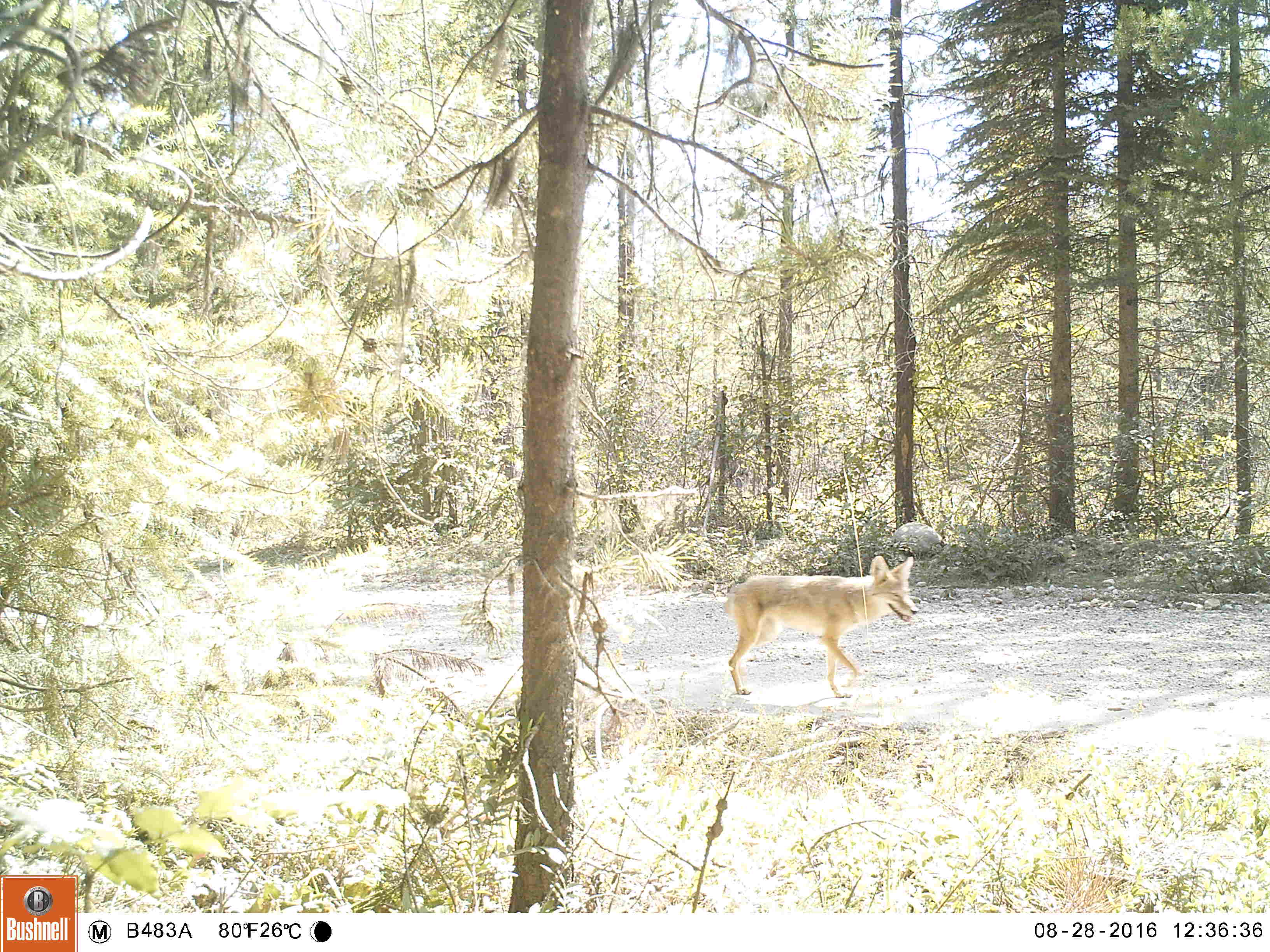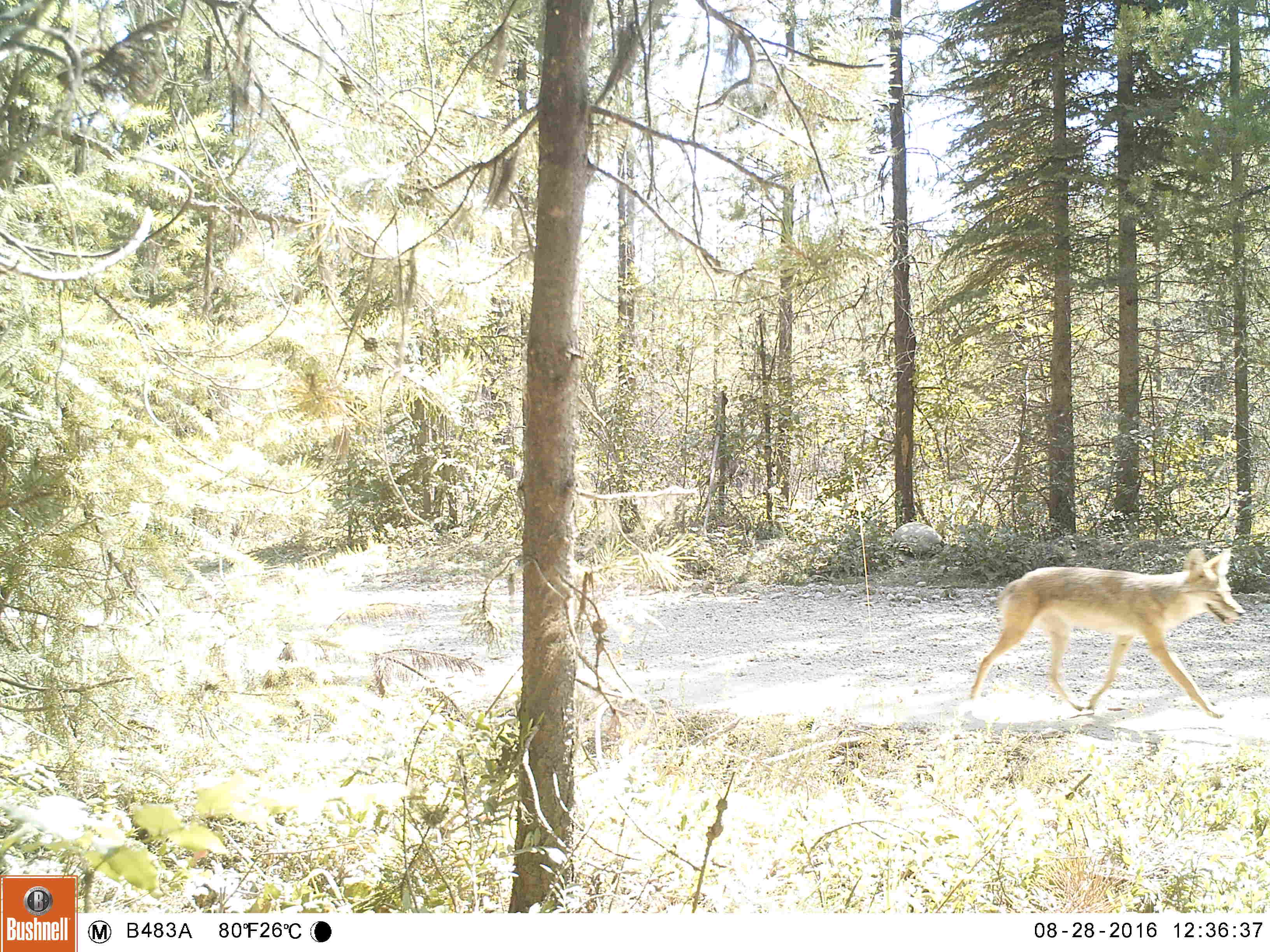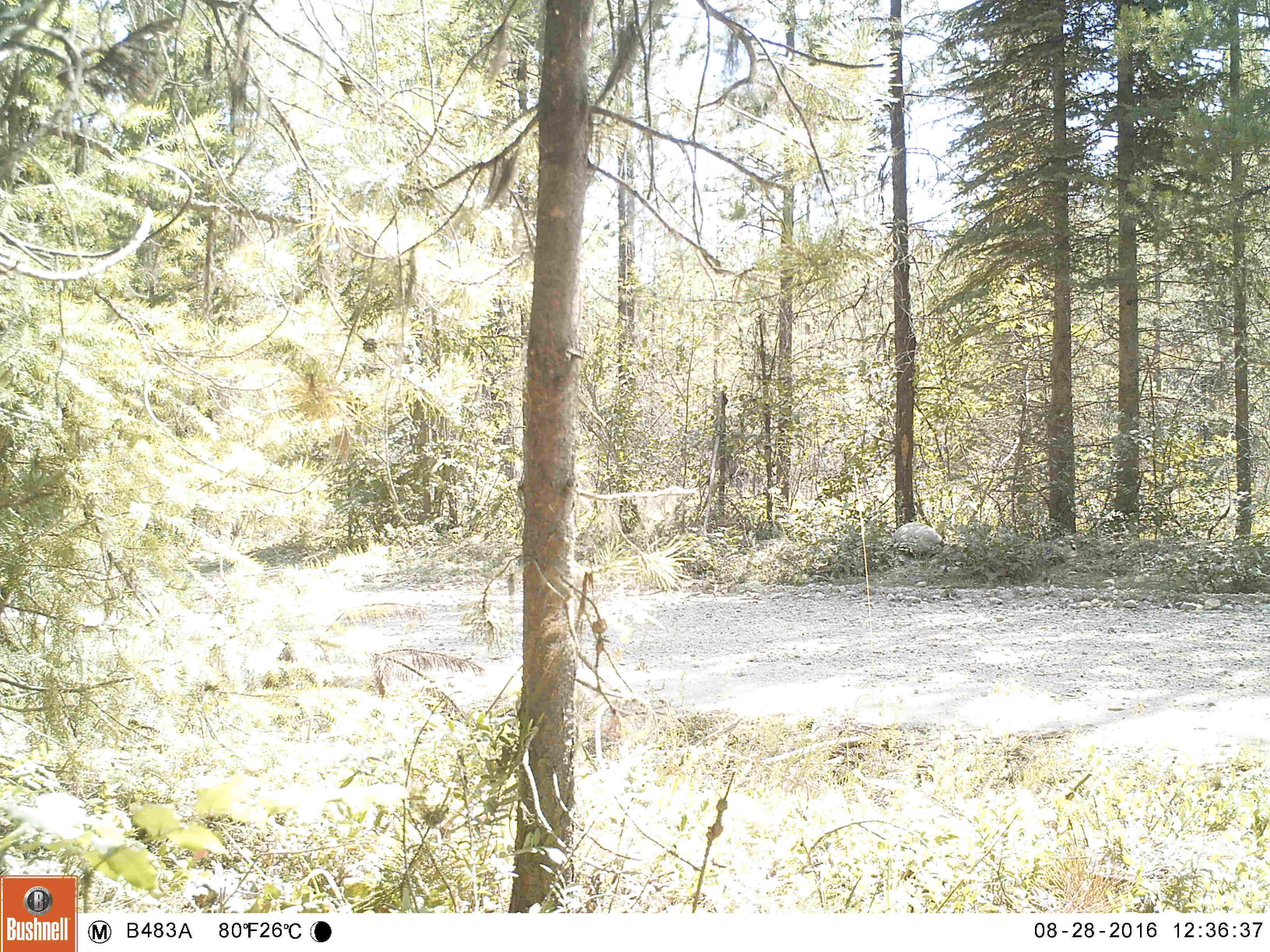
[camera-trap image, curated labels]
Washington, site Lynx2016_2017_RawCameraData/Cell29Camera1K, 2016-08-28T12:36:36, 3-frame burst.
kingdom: Animalia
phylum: Chordata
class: Mammalia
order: Carnivora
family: Canidae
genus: Canis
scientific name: Canis latrans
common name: coyote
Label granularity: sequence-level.